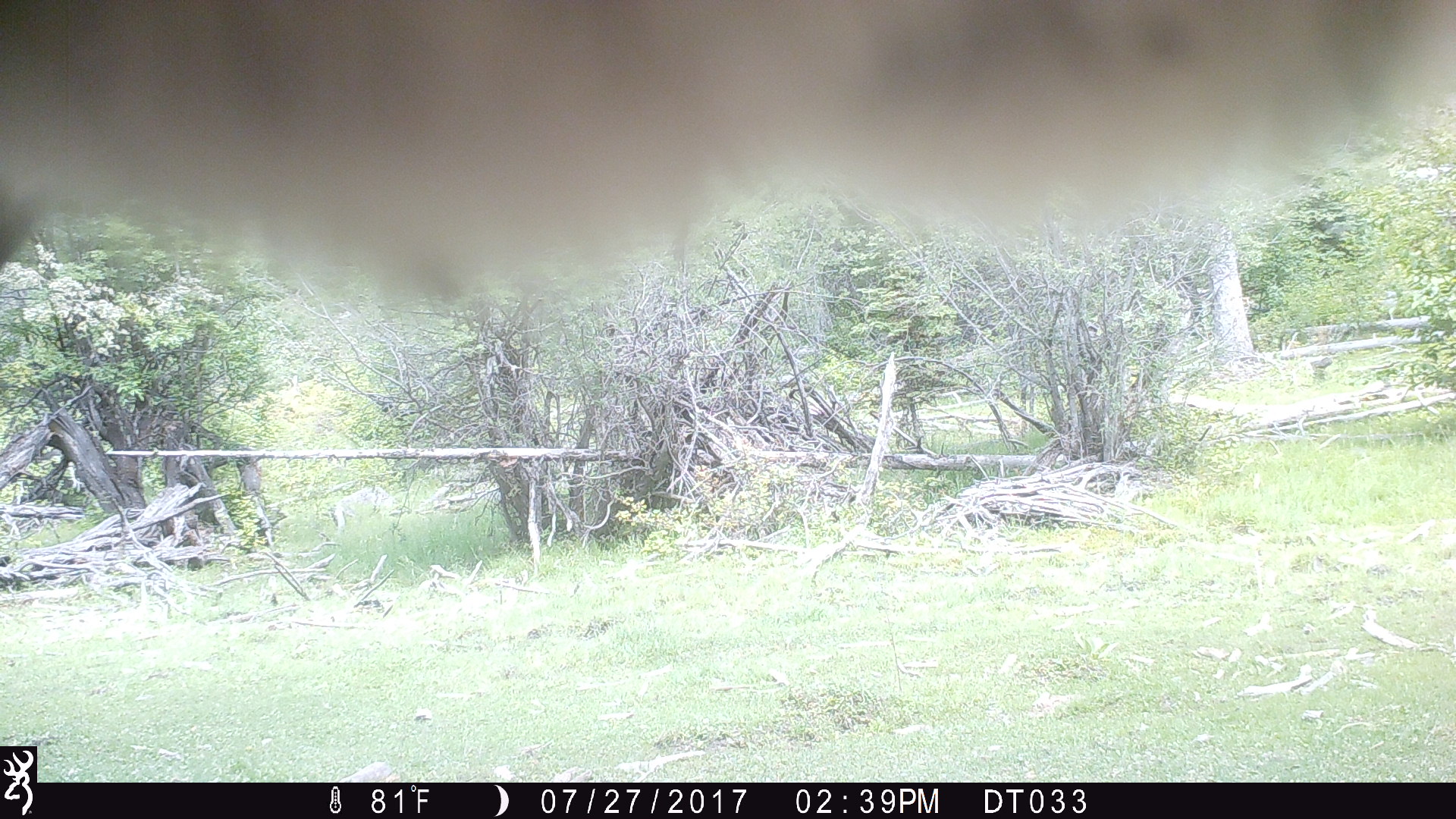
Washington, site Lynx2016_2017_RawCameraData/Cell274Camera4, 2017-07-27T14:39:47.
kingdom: Animalia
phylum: Chordata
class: Mammalia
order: Artiodactyla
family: Bovidae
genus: Bos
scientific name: Bos taurus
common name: domestic cattle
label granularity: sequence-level